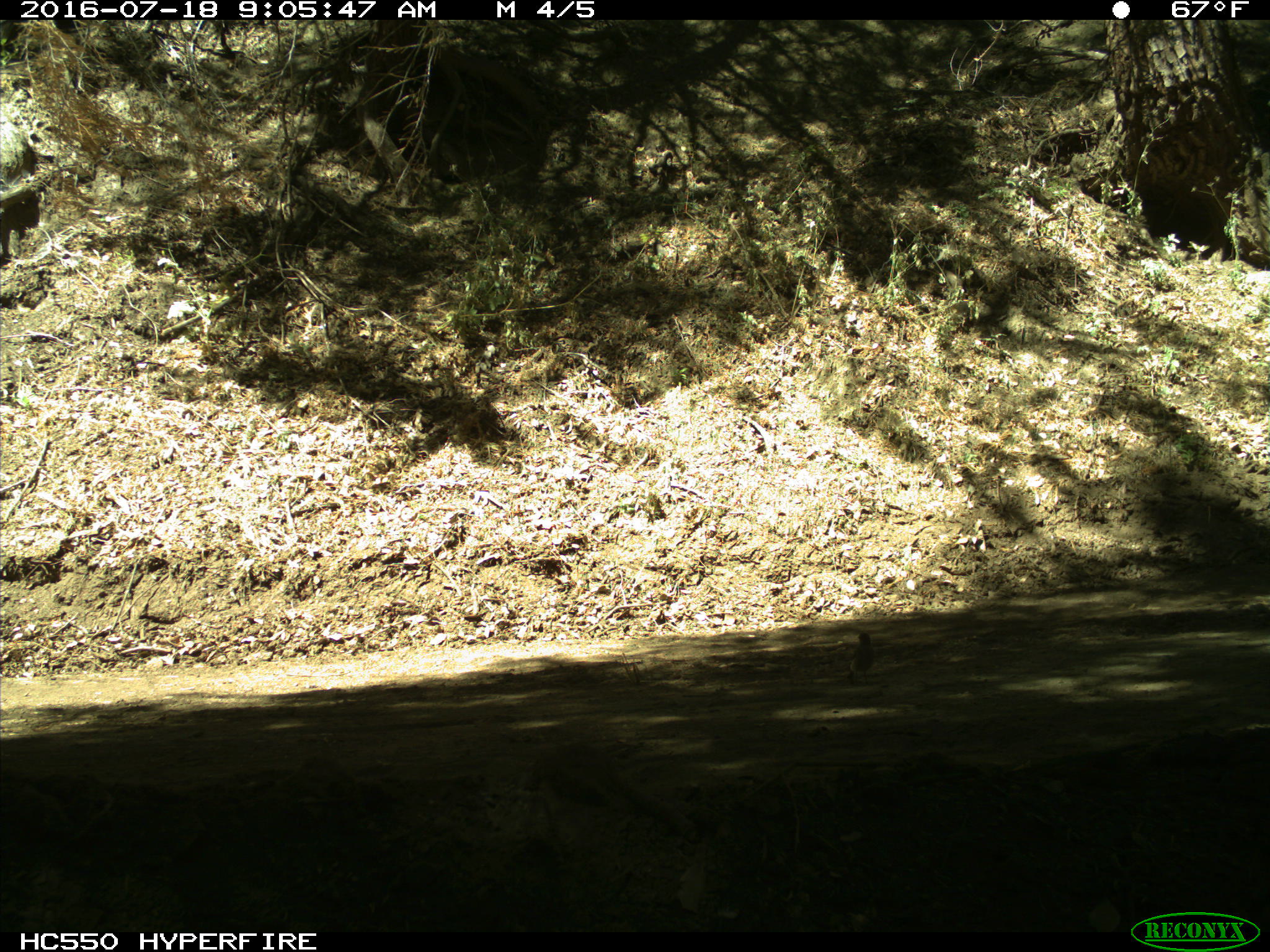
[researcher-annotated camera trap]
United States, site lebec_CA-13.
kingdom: Animalia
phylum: Chordata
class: Aves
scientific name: Aves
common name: birds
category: unidentified bird